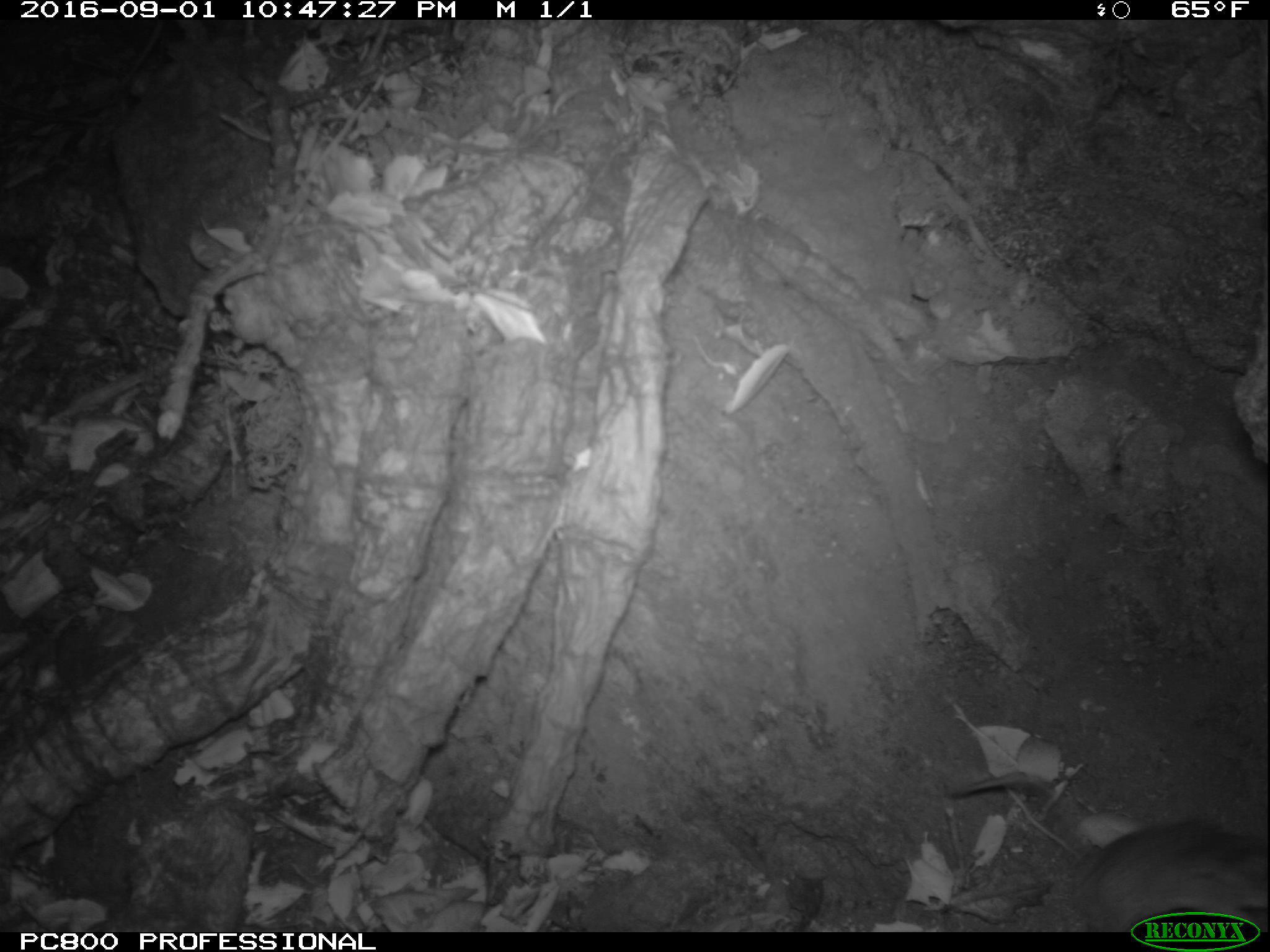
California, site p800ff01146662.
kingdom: Animalia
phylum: Chordata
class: Mammalia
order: Rodentia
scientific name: Rodentia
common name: rodent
Rodent (Rodentia).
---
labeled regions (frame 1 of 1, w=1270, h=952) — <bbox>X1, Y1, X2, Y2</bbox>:
rodent: <bbox>949, 767, 1269, 932</bbox>